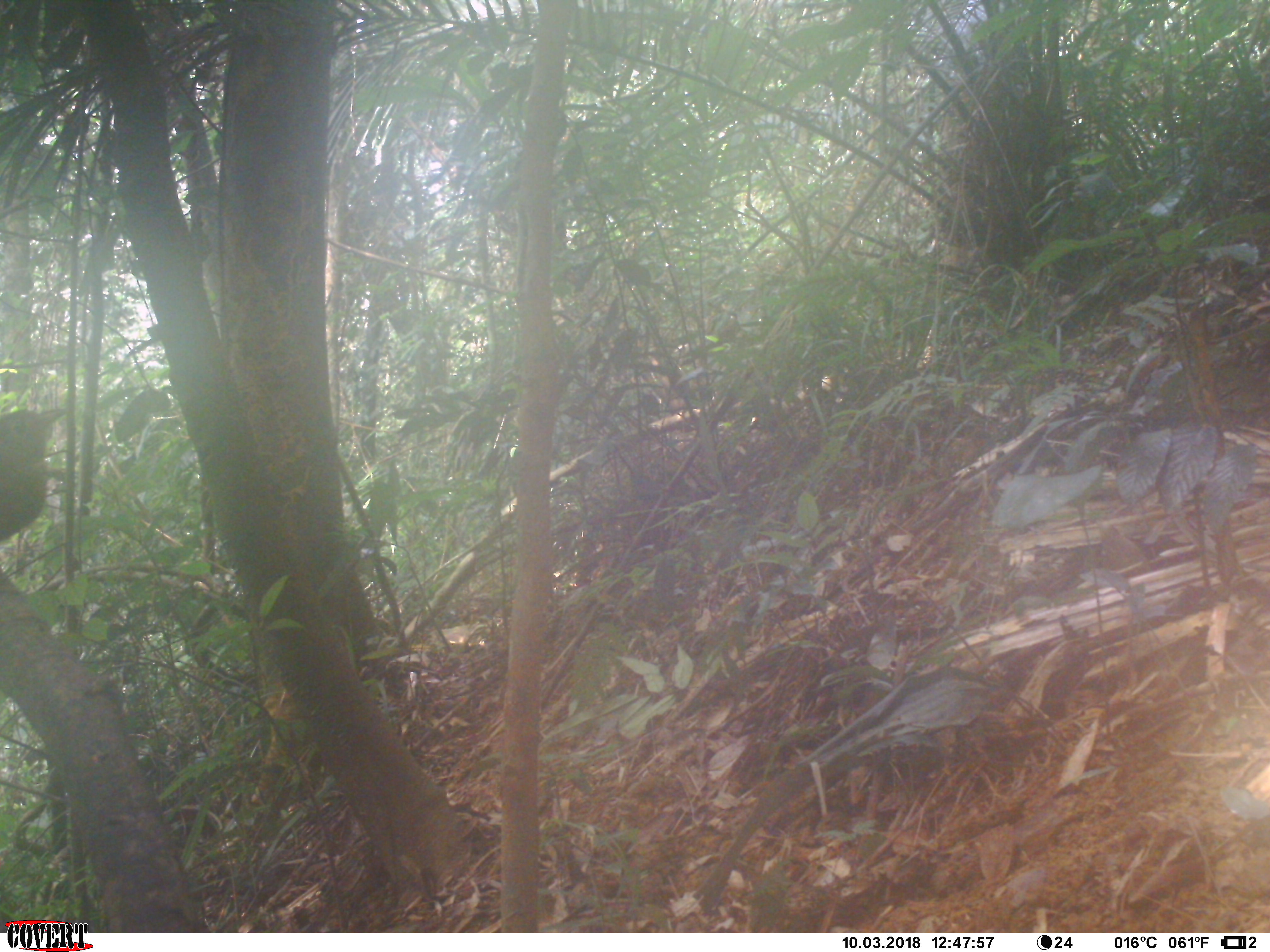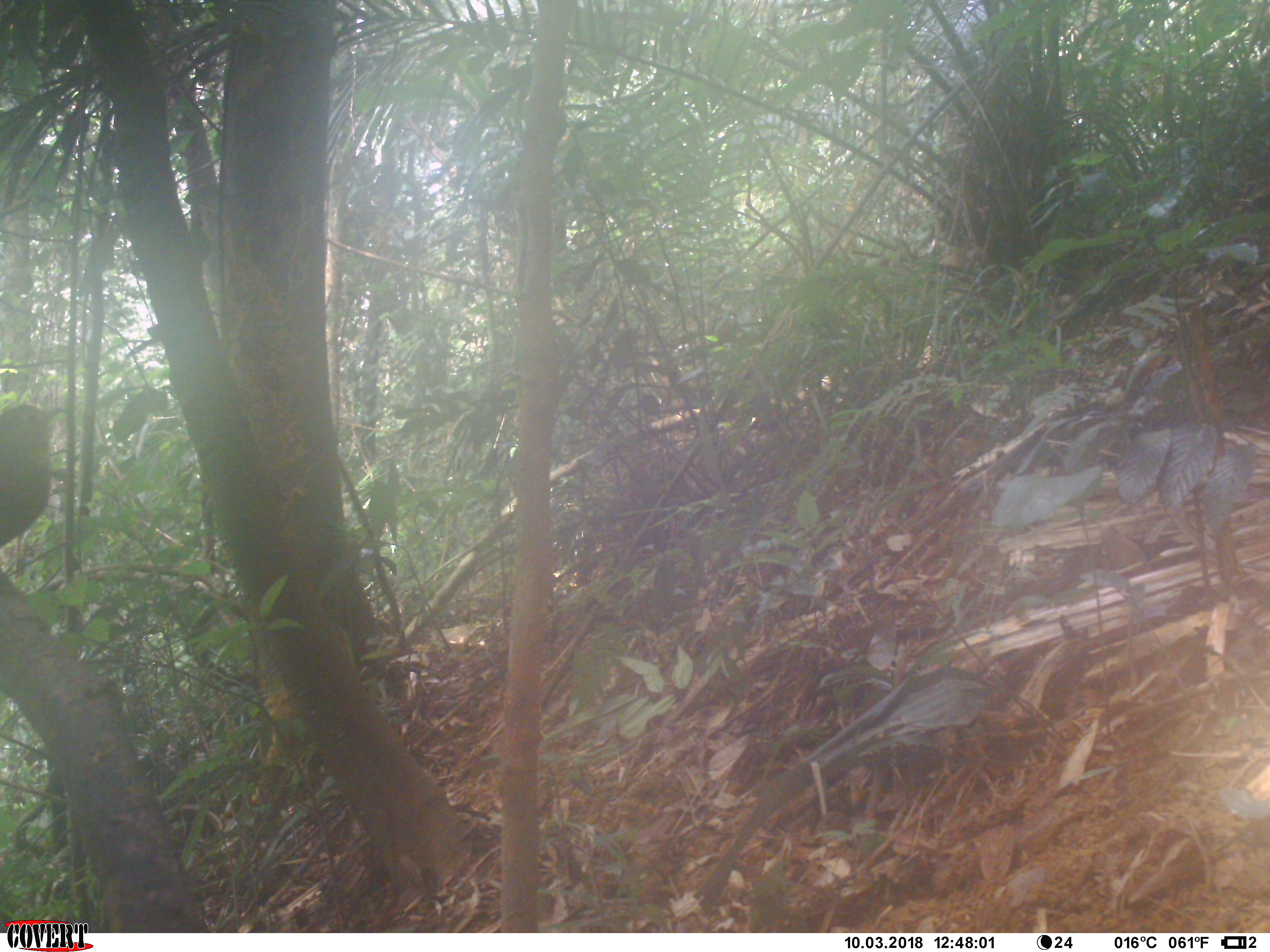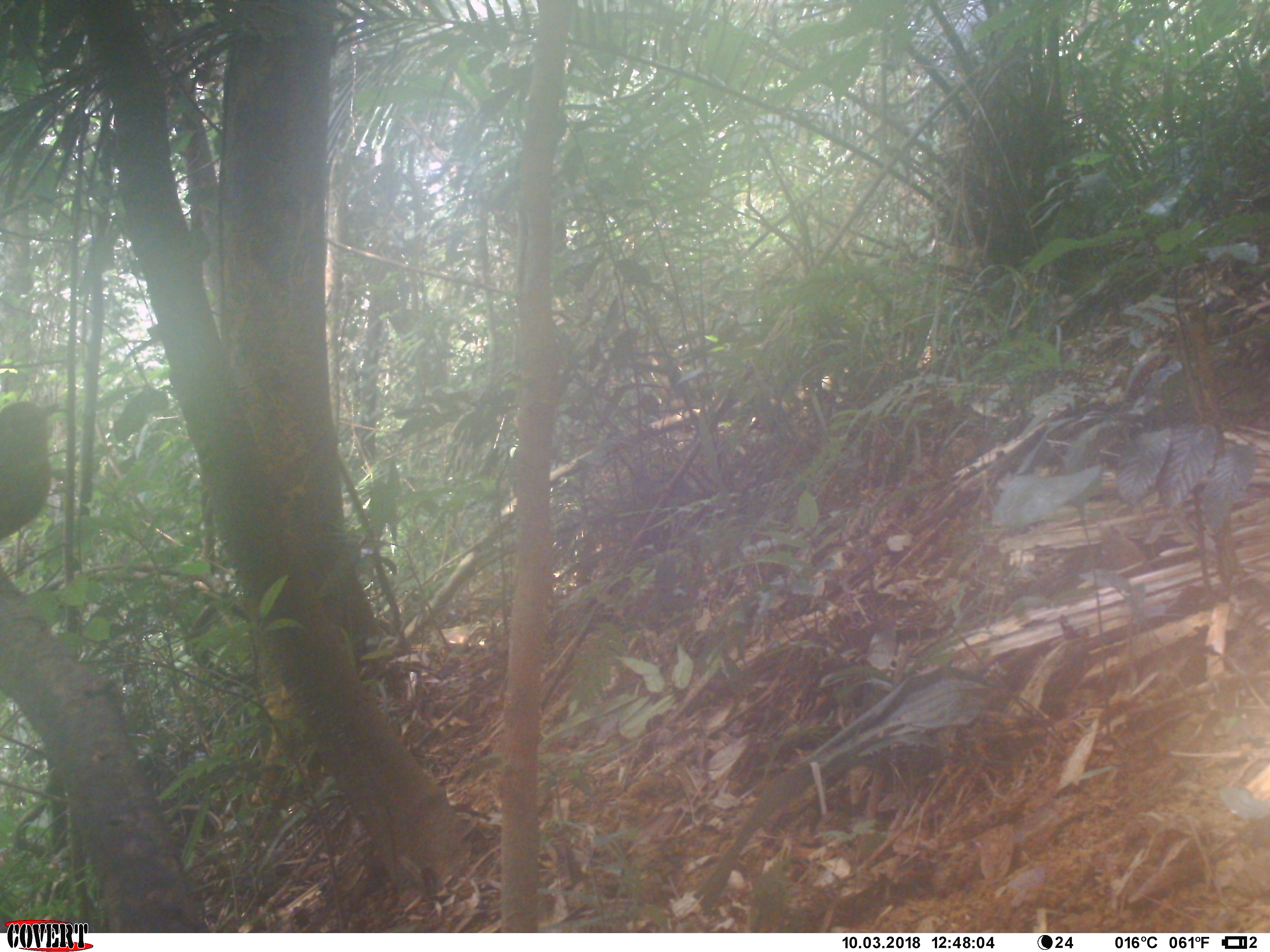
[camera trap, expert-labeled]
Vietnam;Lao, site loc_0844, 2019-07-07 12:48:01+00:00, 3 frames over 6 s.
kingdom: Animalia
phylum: Chordata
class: Aves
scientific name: Aves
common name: bird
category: unidentified bird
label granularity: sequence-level